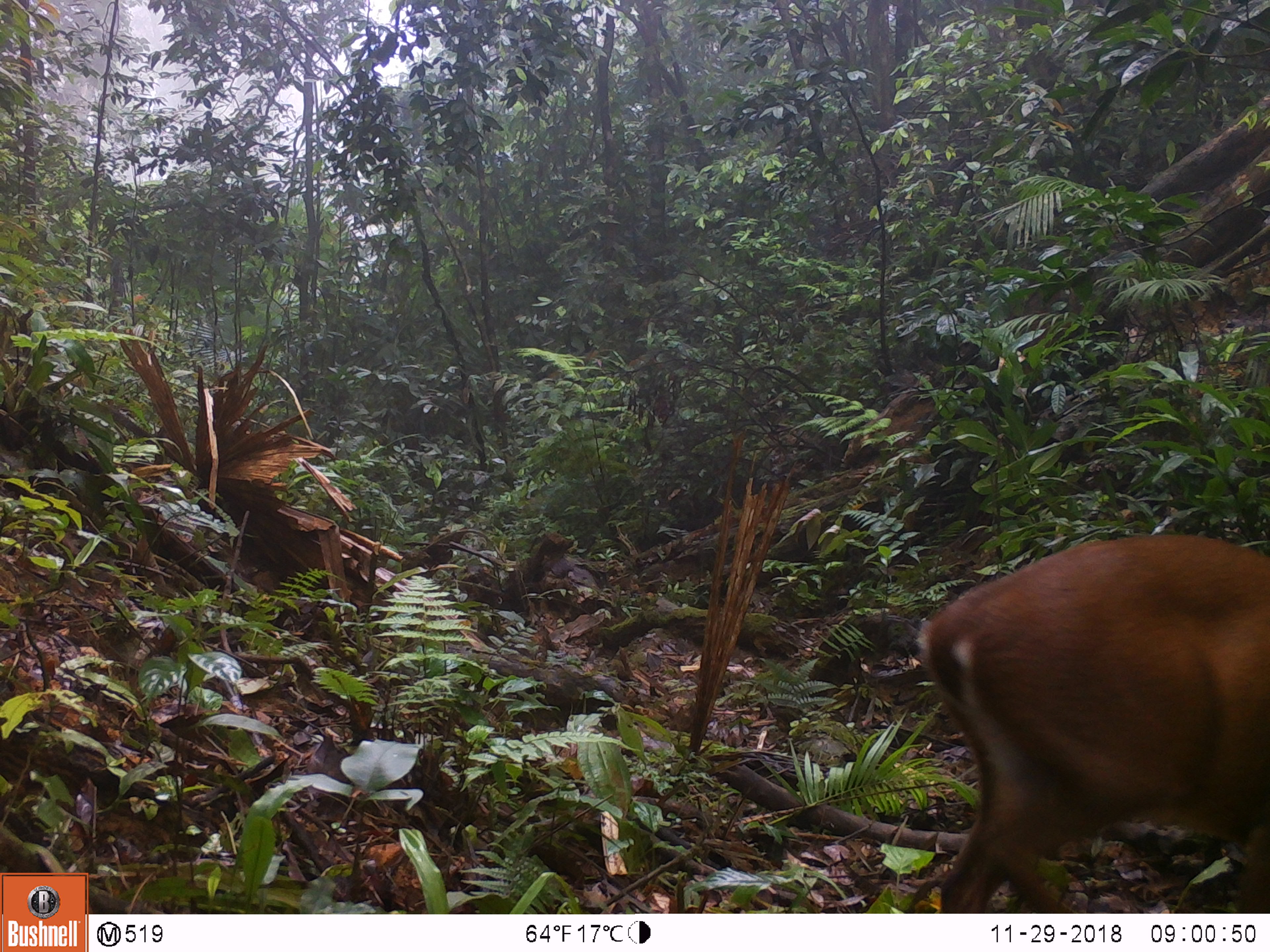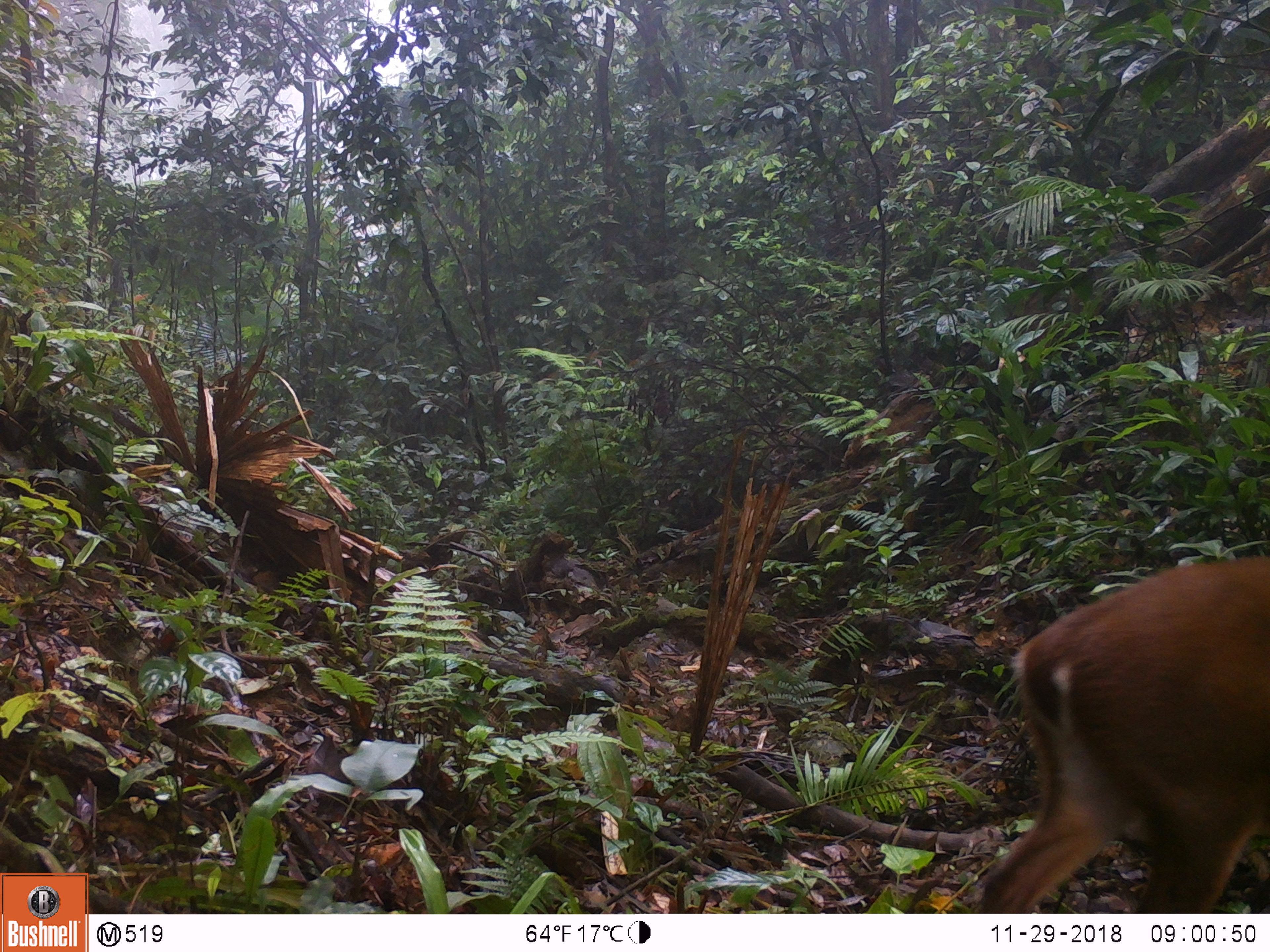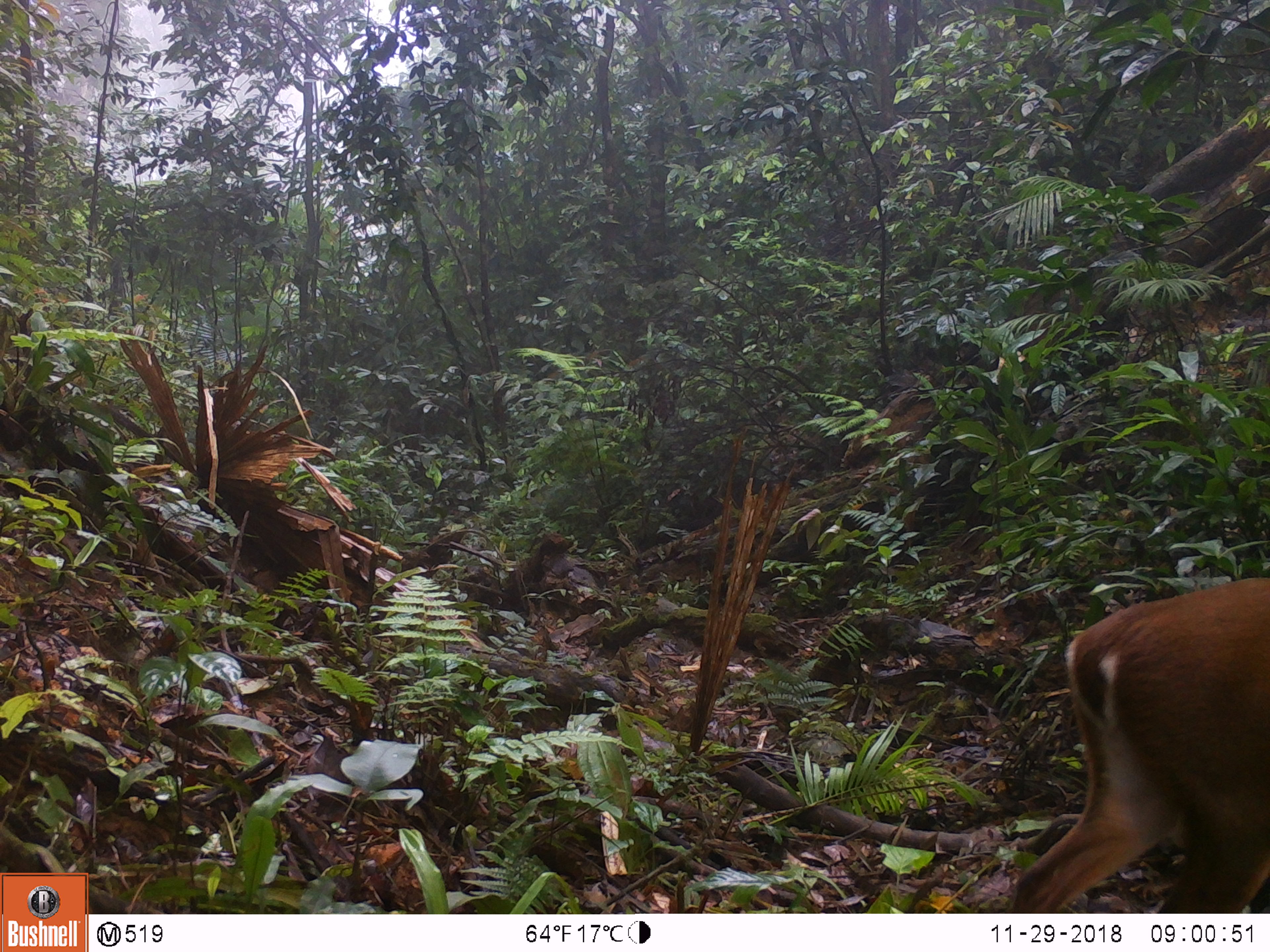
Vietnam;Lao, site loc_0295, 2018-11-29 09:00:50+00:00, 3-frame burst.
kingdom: Animalia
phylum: Chordata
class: Mammalia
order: Artiodactyla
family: Cervidae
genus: Muntiacus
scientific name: Muntiacus vuquangensis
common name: large-antlered muntjac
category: large antlered muntjac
Large antlered muntjac (large-antlered muntjac) (Muntiacus vuquangensis). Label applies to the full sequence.